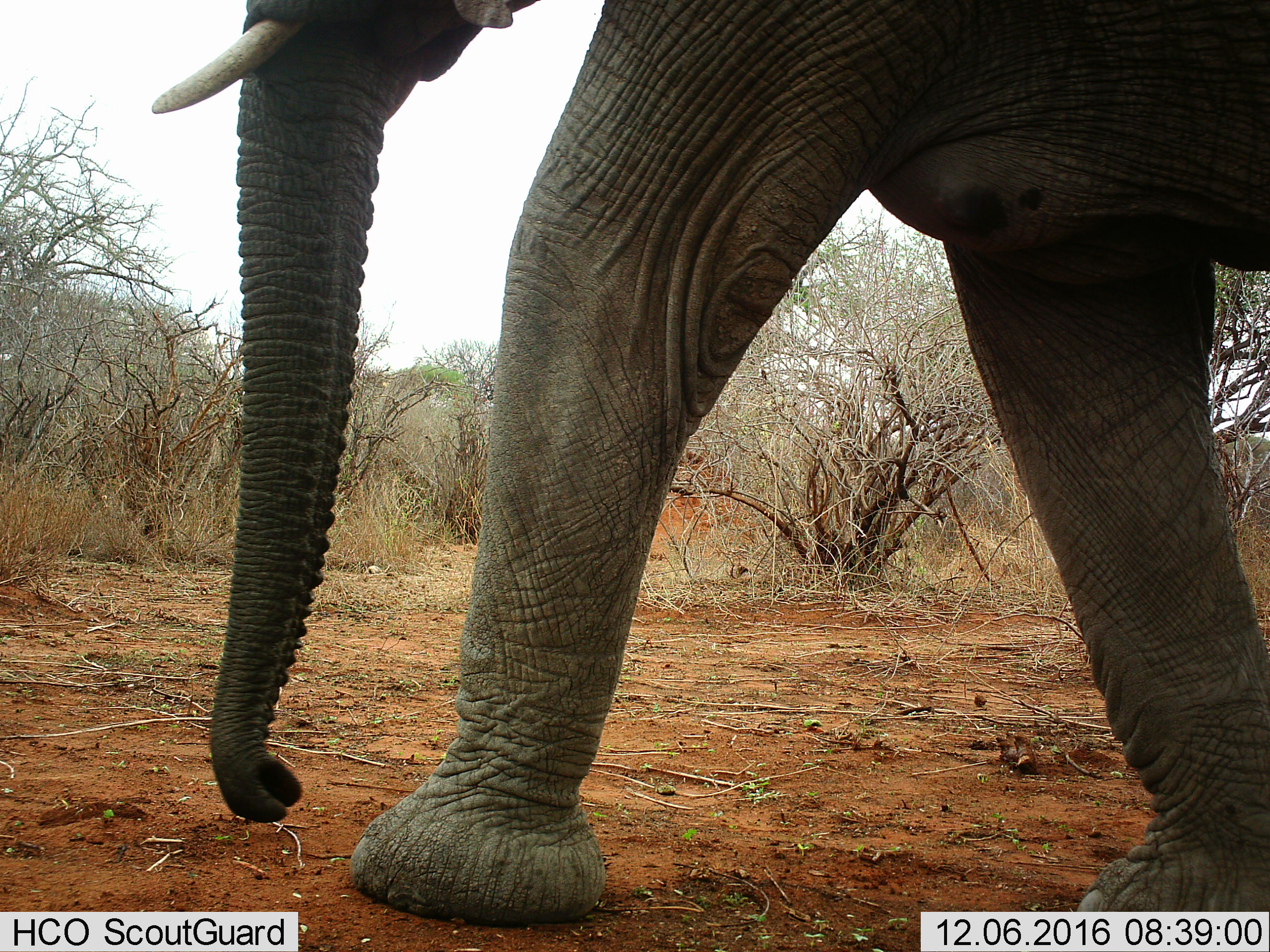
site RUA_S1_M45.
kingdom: Animalia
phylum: Chordata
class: Mammalia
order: Proboscidea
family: Elephantidae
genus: Loxodonta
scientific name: Loxodonta africana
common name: african bush elephant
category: elephant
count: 1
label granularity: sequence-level